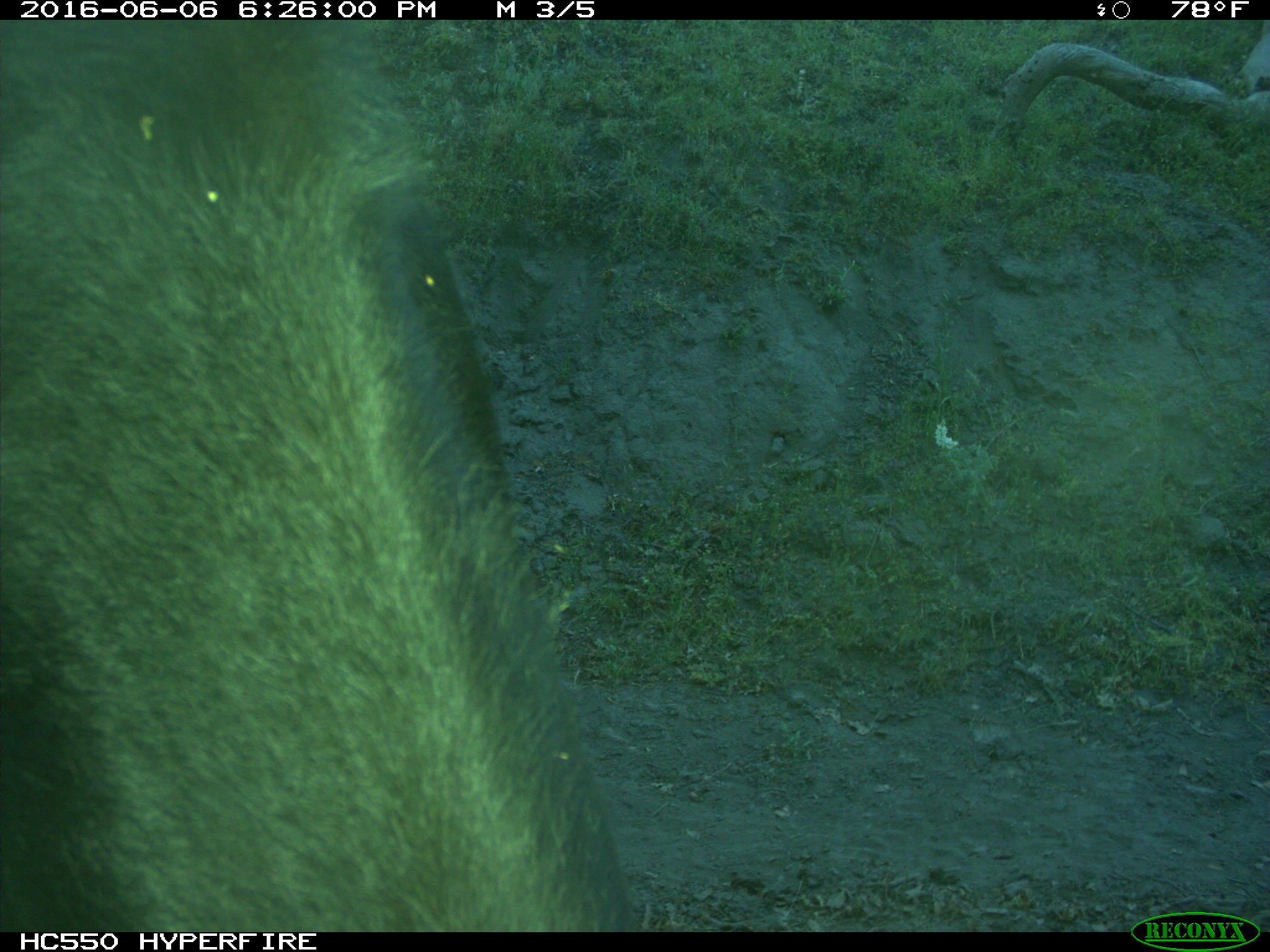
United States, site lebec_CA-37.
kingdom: Animalia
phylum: Chordata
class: Mammalia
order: Artiodactyla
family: Bovidae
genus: Bos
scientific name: Bos taurus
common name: domestic cow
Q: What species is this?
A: Bos taurus (domestic cow).